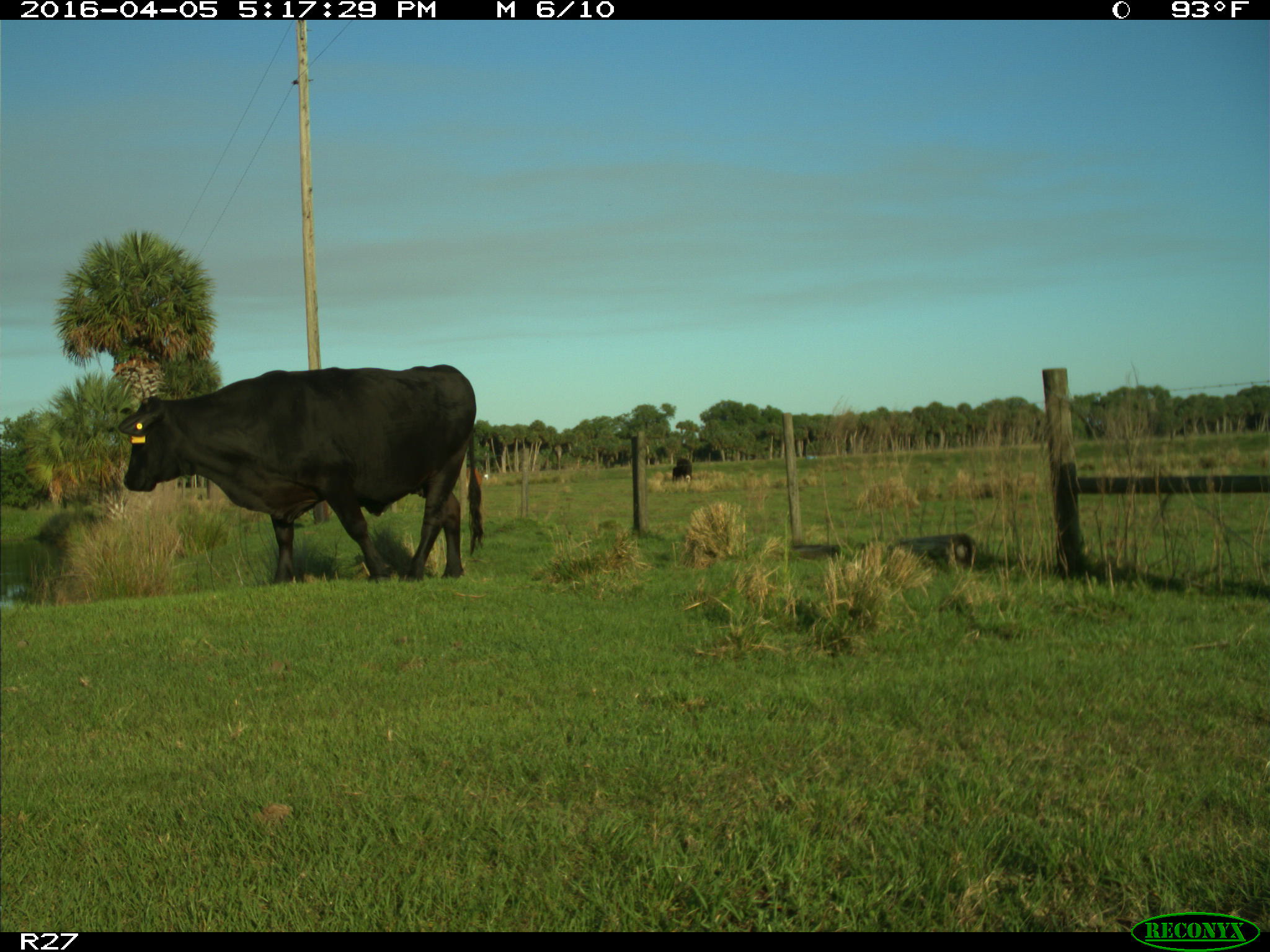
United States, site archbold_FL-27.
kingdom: Animalia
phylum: Chordata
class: Mammalia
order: Artiodactyla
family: Bovidae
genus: Bos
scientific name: Bos taurus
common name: domestic cow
Bos taurus (domestic cow).